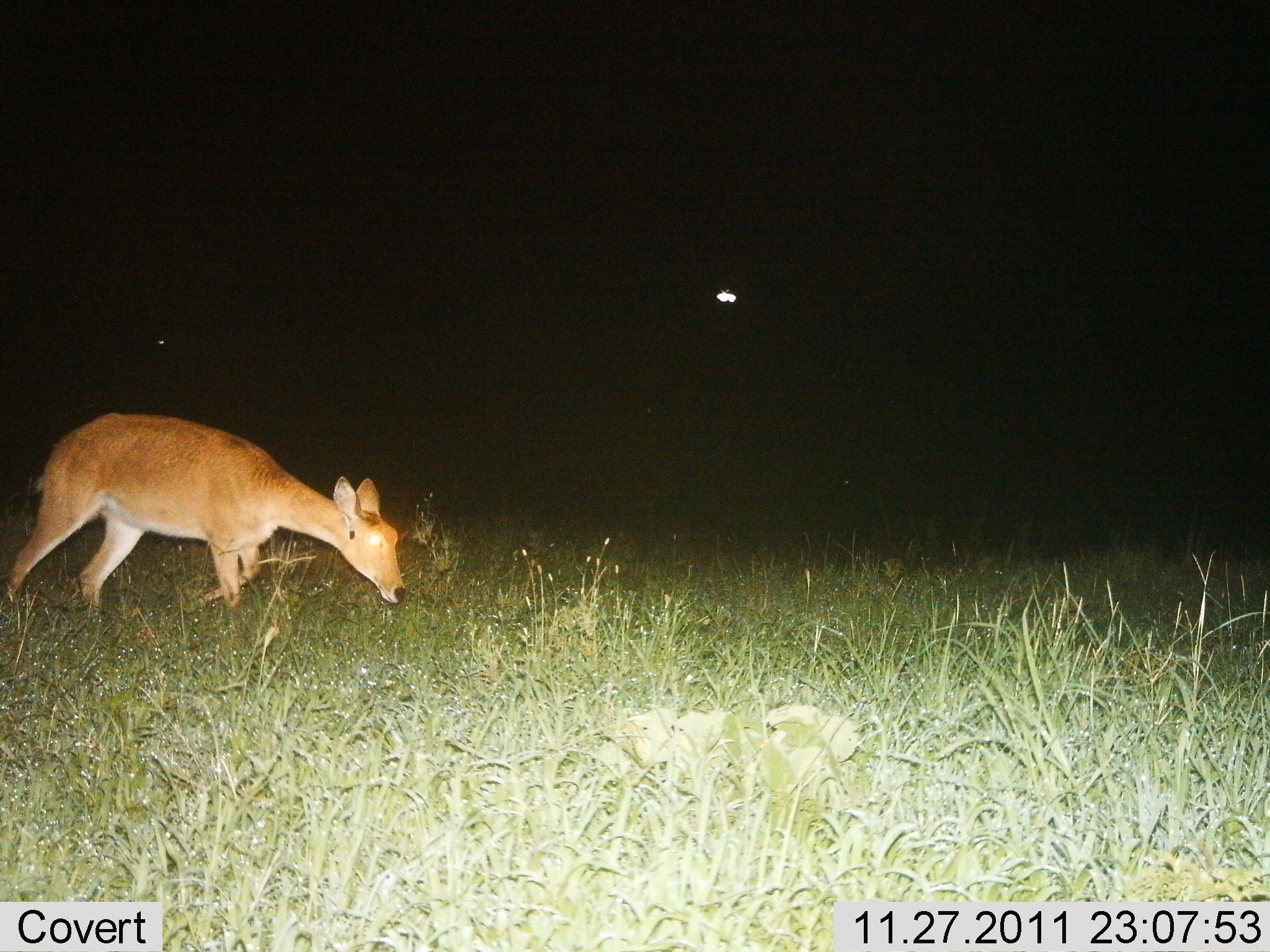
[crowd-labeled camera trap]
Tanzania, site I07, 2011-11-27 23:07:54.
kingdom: Animalia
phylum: Chordata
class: Mammalia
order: Artiodactyla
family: Bovidae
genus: Redunca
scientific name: Redunca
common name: reedbuck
Reedbuck (Redunca), count 1. Behavior (volunteer vote fractions): standing 10%, resting 0%, moving 60%, interacting 0%. Young present (vote fraction): 0%. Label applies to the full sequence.